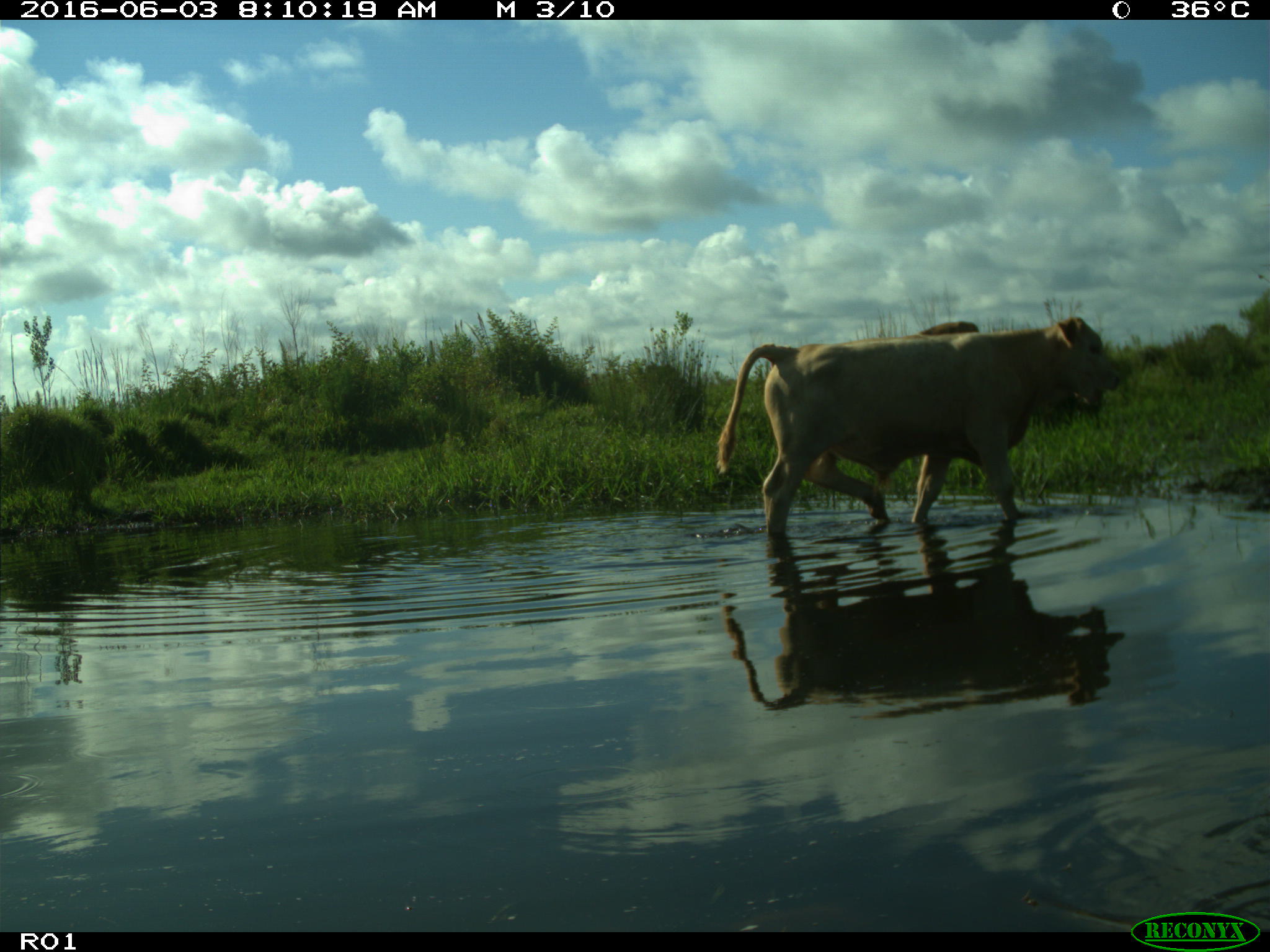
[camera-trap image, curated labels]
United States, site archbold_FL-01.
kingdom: Animalia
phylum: Chordata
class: Mammalia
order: Artiodactyla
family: Bovidae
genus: Bos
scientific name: Bos taurus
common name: domestic cow